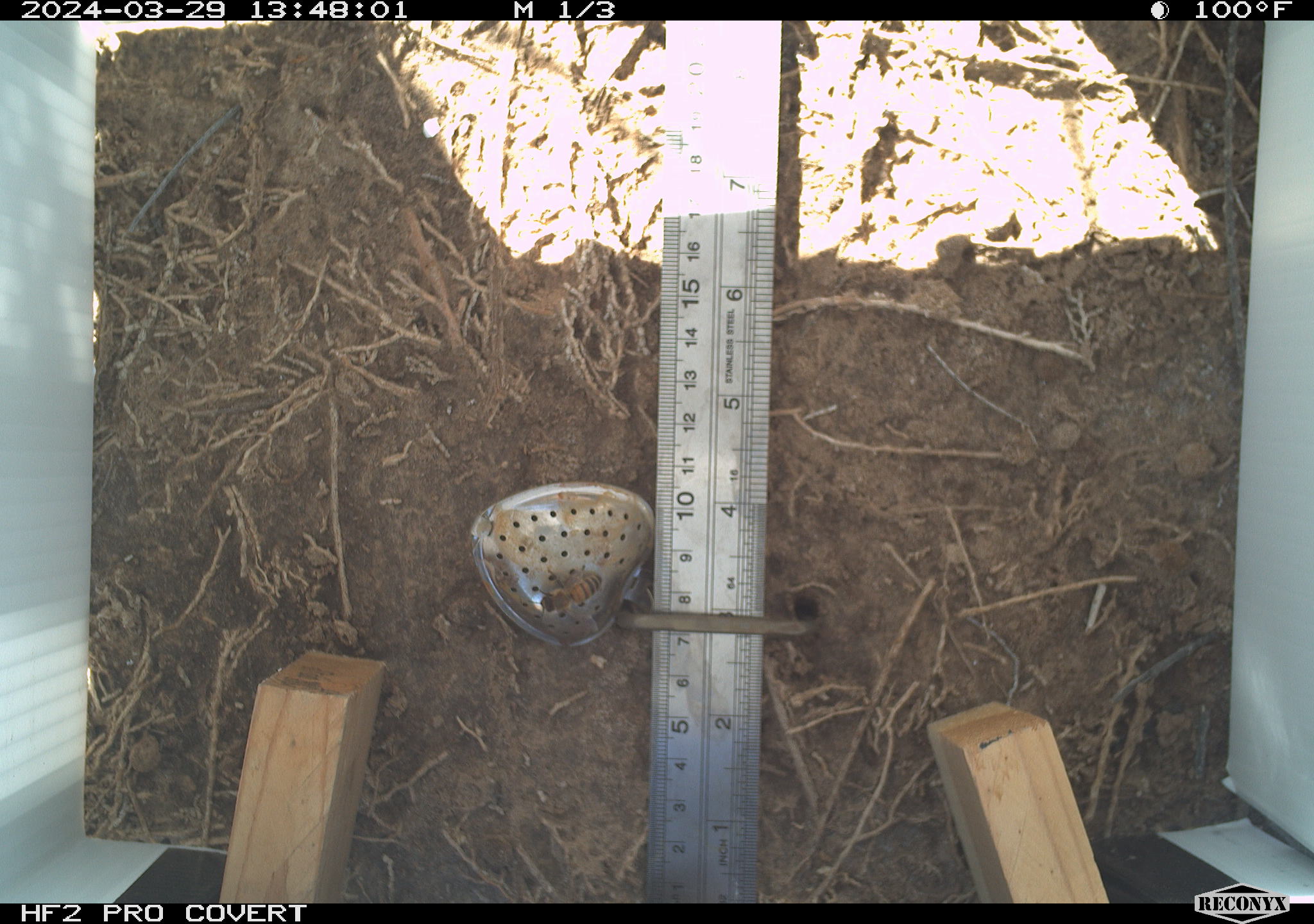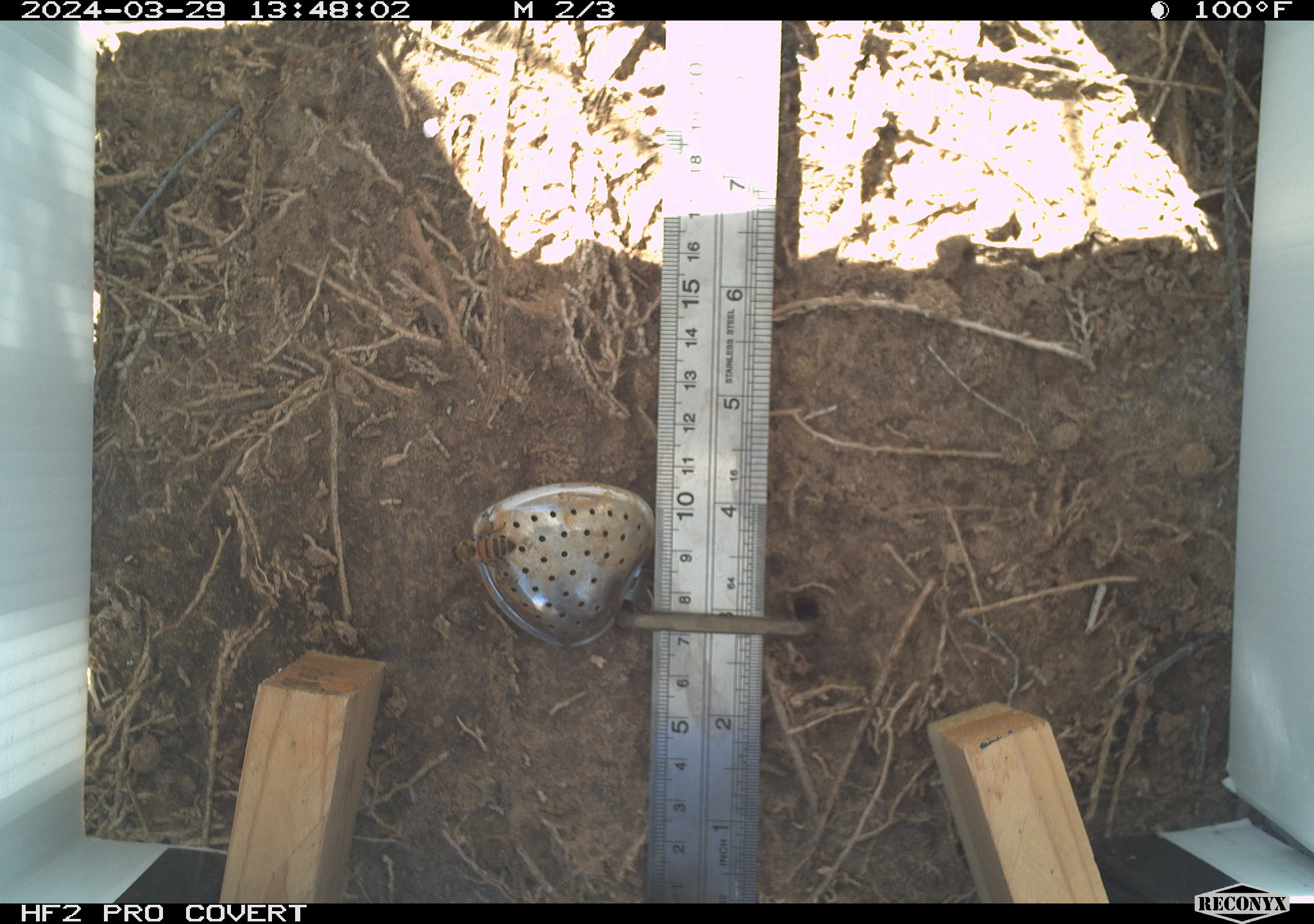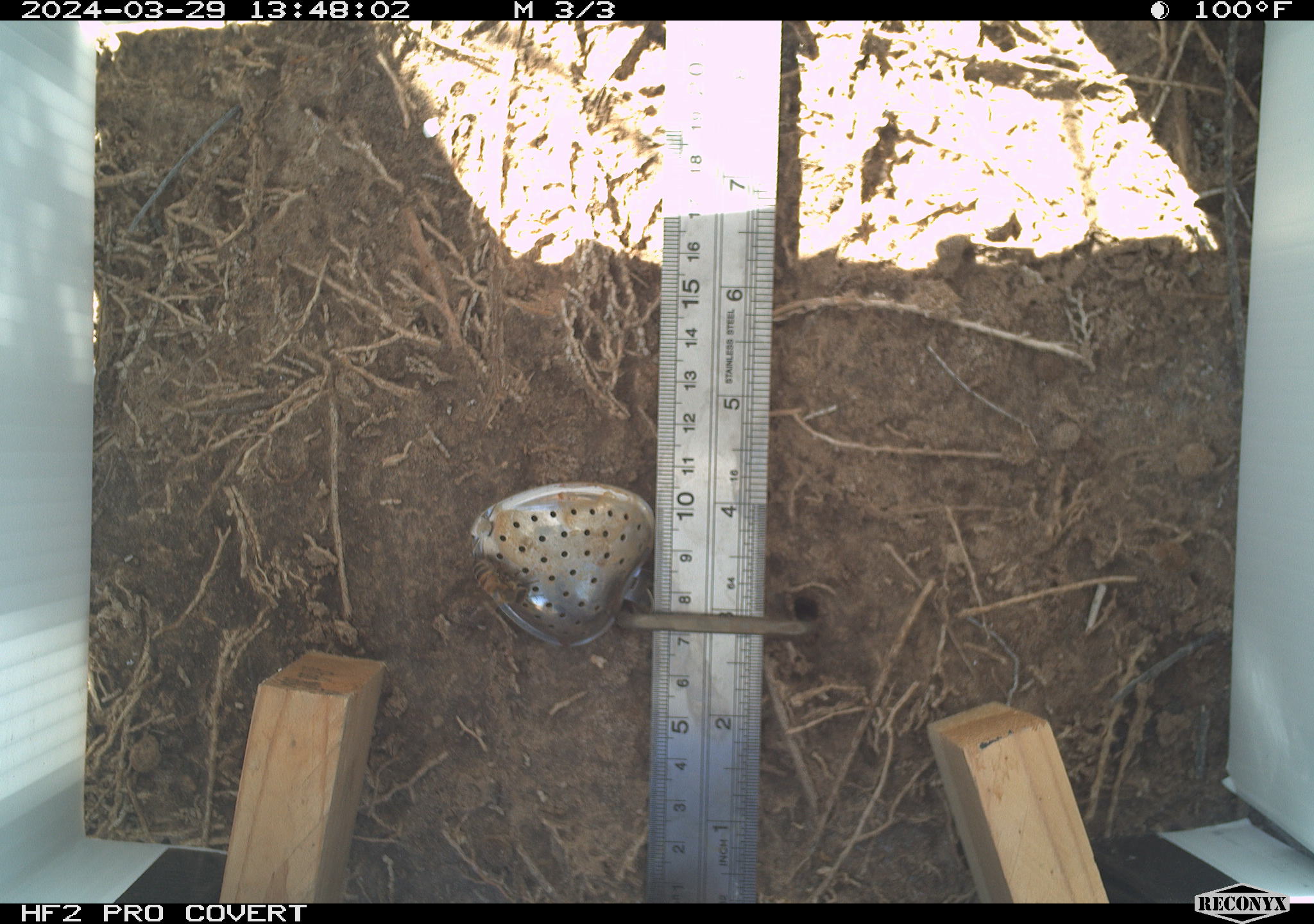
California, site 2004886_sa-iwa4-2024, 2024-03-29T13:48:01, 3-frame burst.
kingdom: Animalia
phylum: Arthropoda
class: Insecta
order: Hymenoptera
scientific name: Hymenoptera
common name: ants, bees, wasps, and sawflies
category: hymenoptera order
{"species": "hymenoptera order (ants, bees, wasps, and sawflies) (Hymenoptera)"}